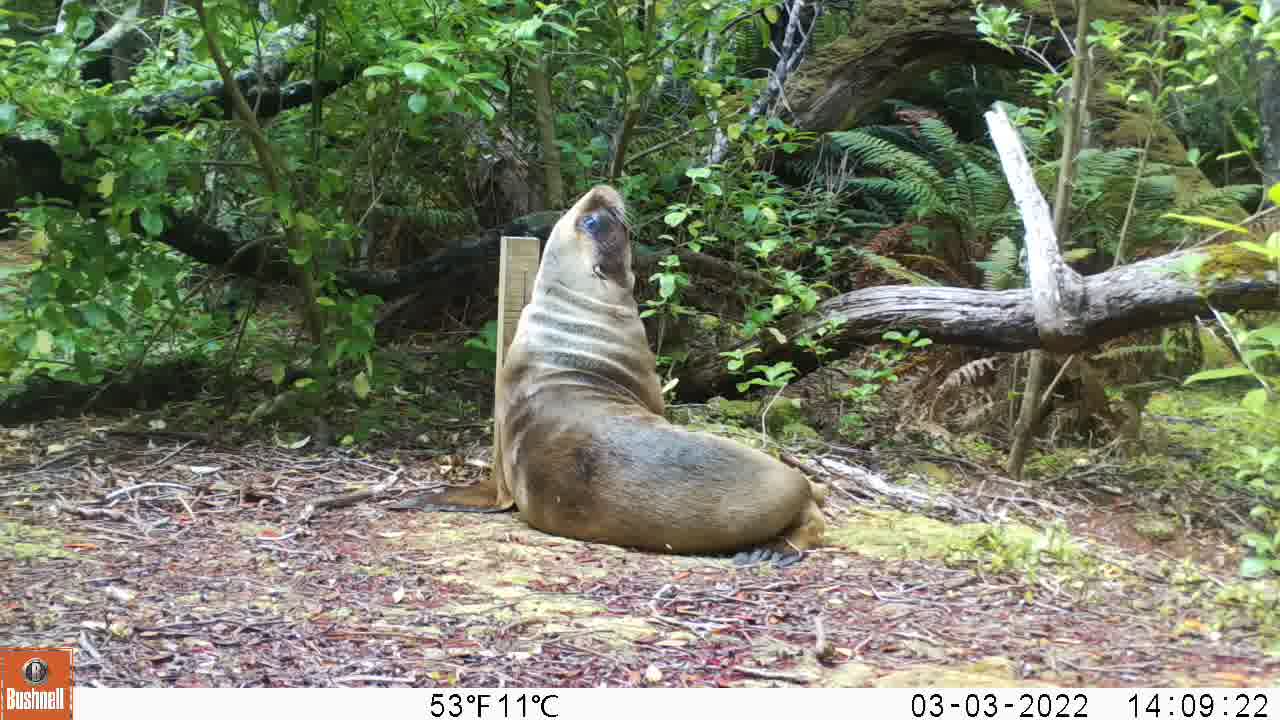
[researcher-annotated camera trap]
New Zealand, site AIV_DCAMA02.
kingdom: Animalia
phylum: Chordata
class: Mammalia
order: Carnivora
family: Otariidae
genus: Phocarctos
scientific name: Phocarctos hookeri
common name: new zealand sea lion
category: sealion